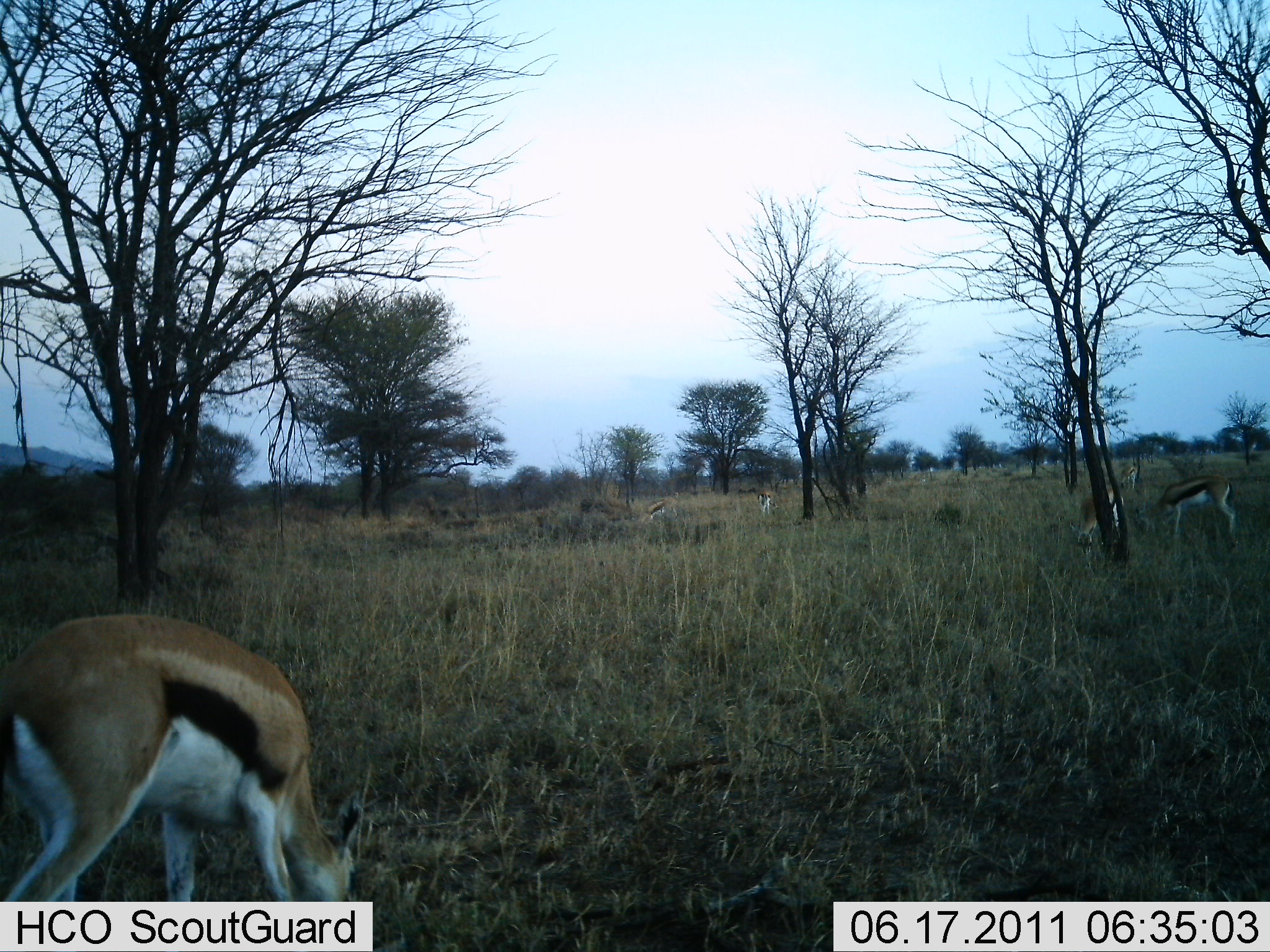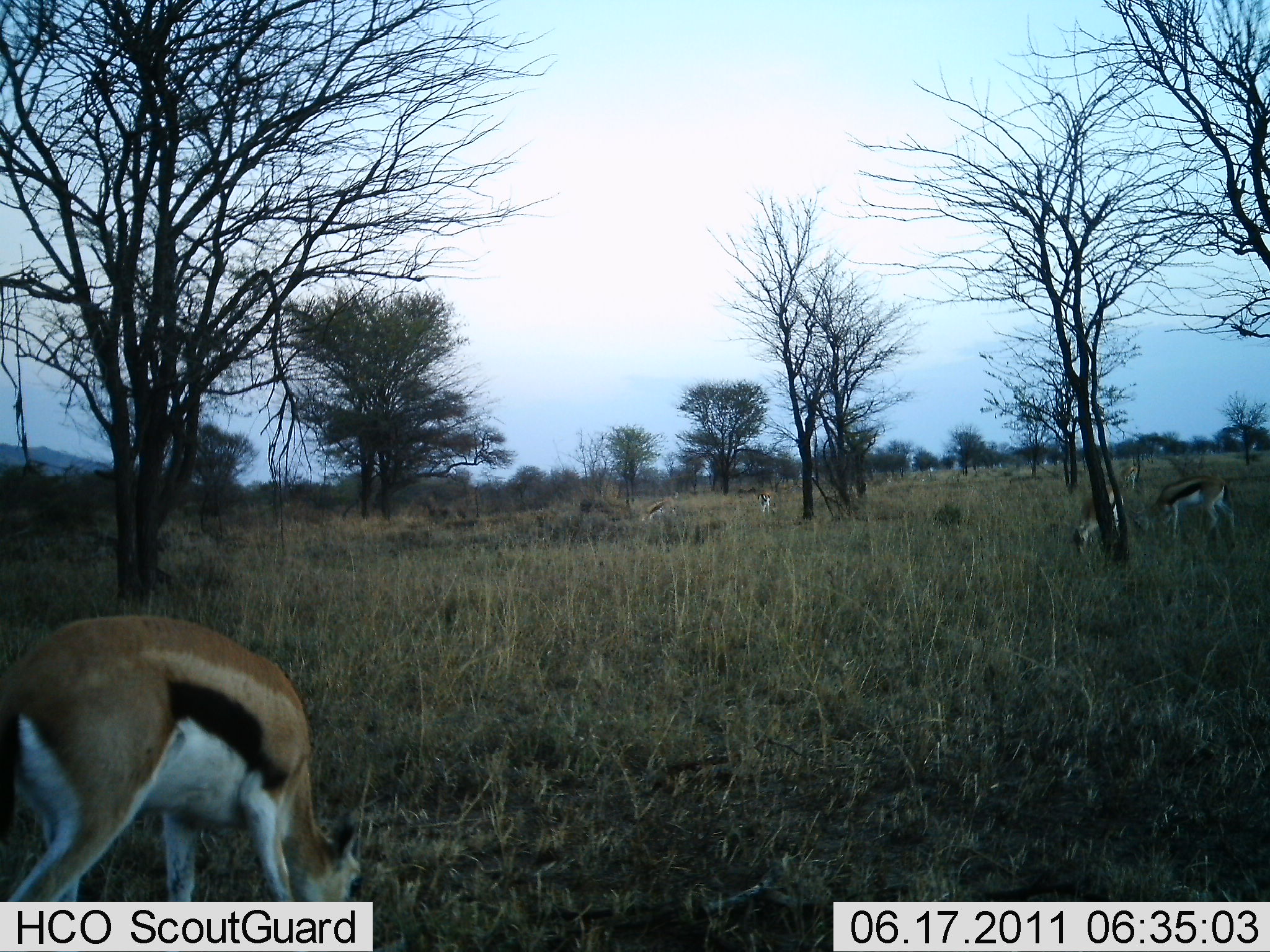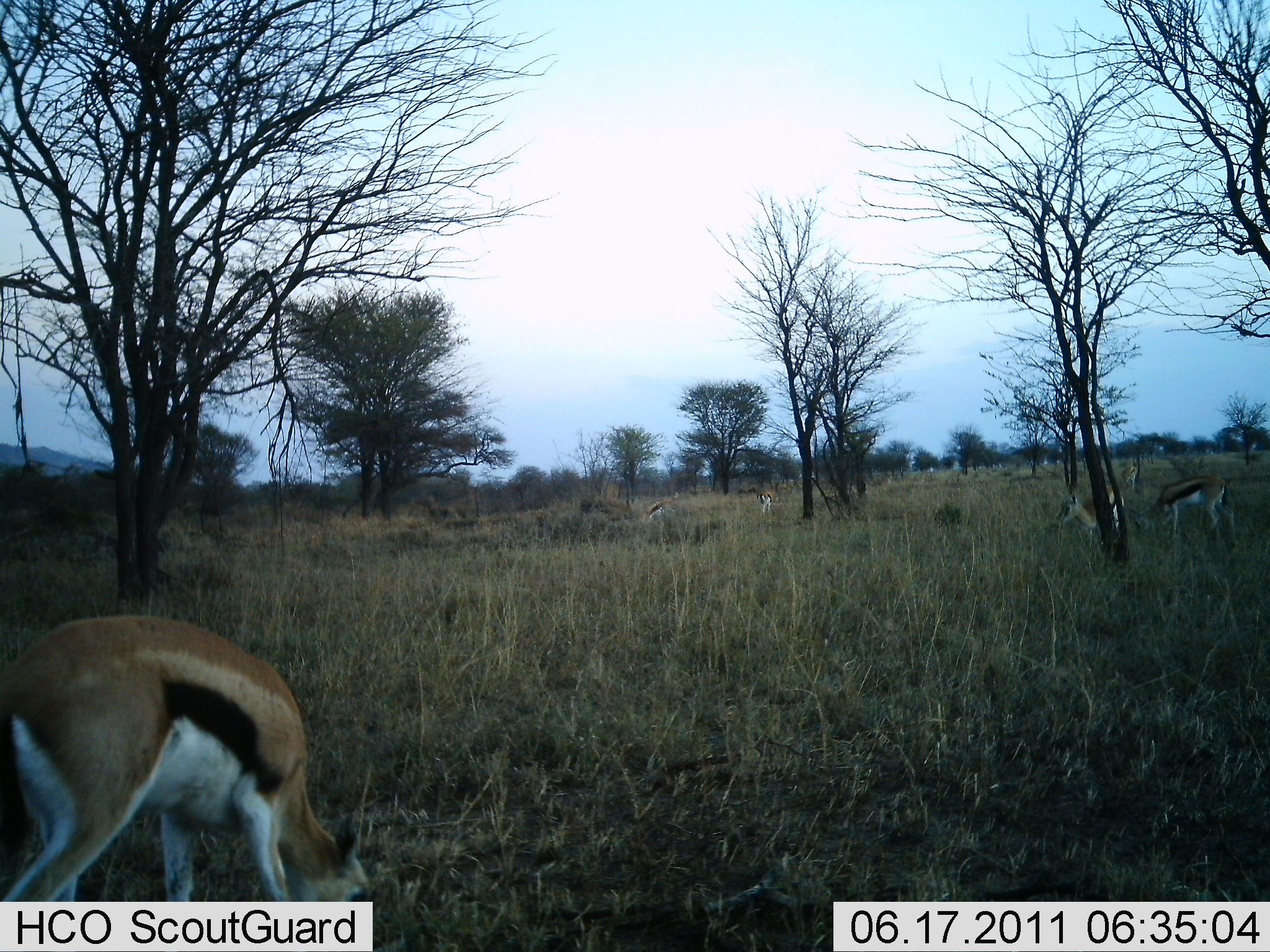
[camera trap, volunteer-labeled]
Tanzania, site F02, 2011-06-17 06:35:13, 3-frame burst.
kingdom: Animalia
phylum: Chordata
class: Mammalia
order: Artiodactyla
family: Bovidae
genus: Eudorcas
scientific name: Eudorcas thomsonii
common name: thomson's gazelle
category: gazellethomsons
Gazellethomsons (thomson's gazelle) (Eudorcas thomsonii), count 5. Behavior (volunteer vote fractions): standing 44%, resting 0%, moving 0%, interacting 0%. Young present (vote fraction): 0%. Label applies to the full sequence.